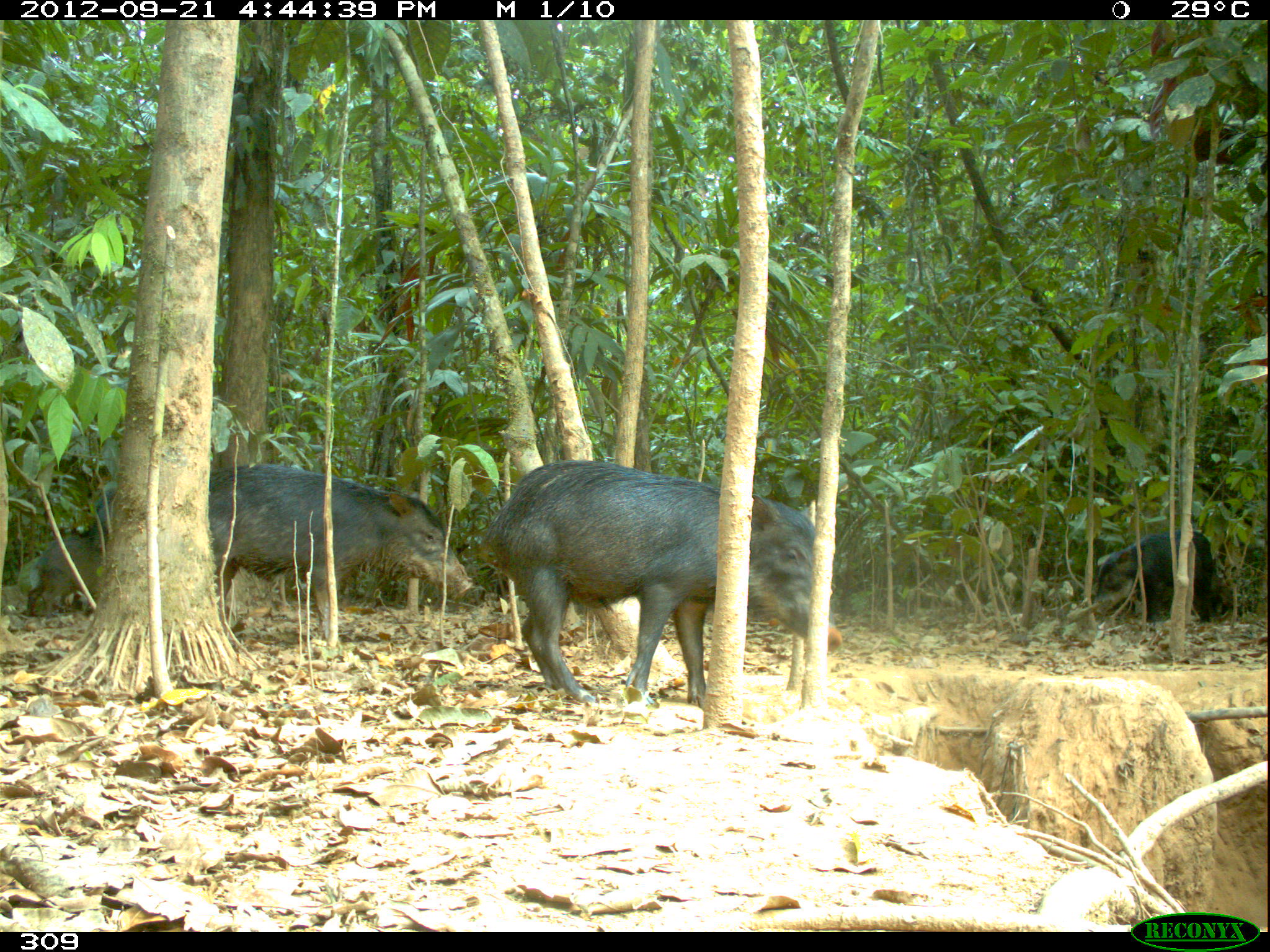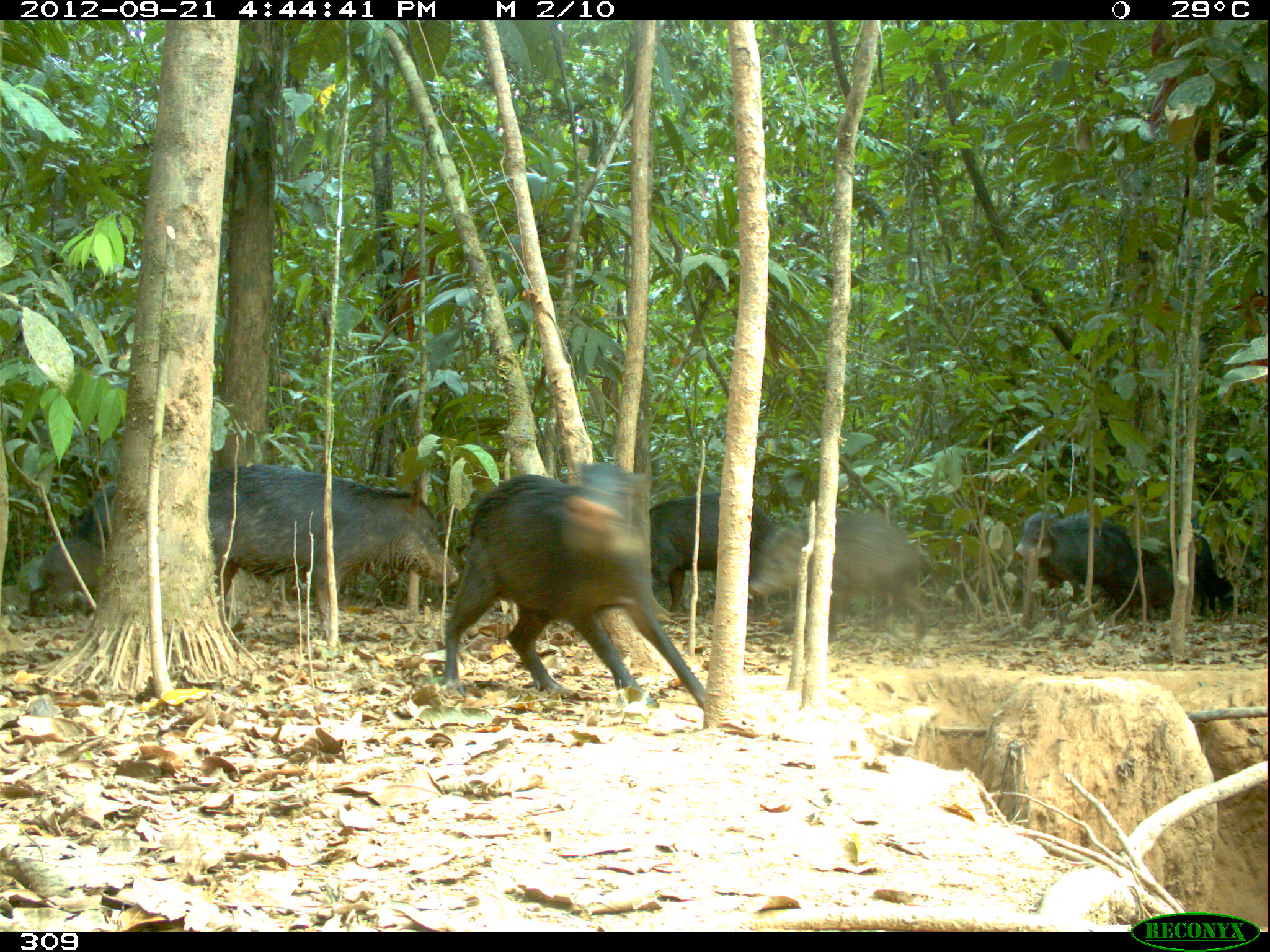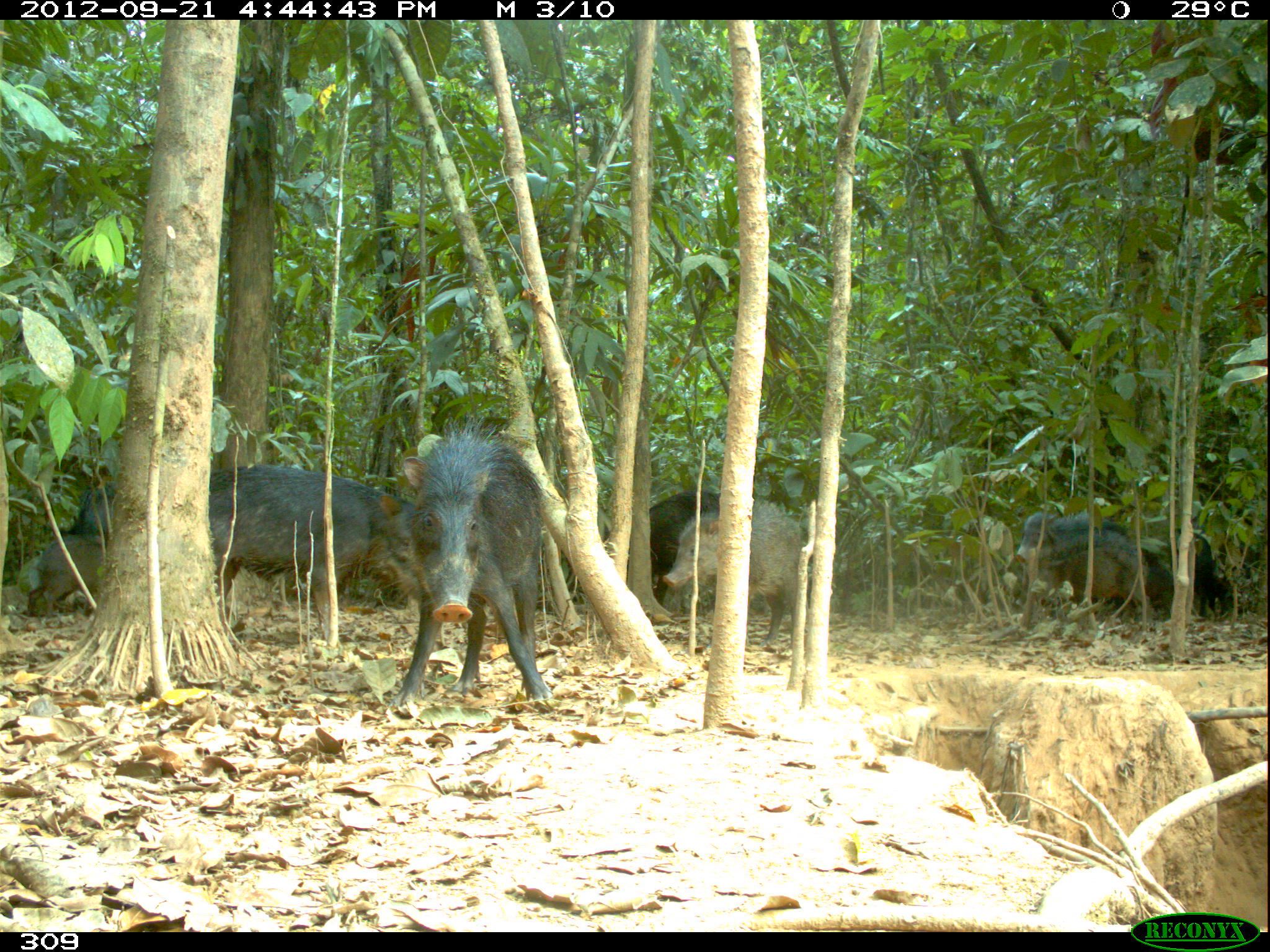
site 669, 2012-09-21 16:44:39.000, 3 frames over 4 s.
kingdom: Animalia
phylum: Chordata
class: Mammalia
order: Artiodactyla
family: Tayassuidae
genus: Tayassu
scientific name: Tayassu pecari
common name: white-lipped peccary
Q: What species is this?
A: Tayassu pecari (white-lipped peccary).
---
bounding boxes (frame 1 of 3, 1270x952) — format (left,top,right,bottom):
tayassu pecari: (485,458,839,703); (208,466,473,639); (1092,529,1221,625); (26,537,102,619); (87,478,119,551)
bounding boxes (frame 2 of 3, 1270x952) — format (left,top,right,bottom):
tayassu pecari: (442,463,704,707); (207,464,457,638); (747,514,927,644); (647,491,774,621); (1014,511,1155,621); (1143,532,1238,620); (27,537,102,617); (67,480,117,546)